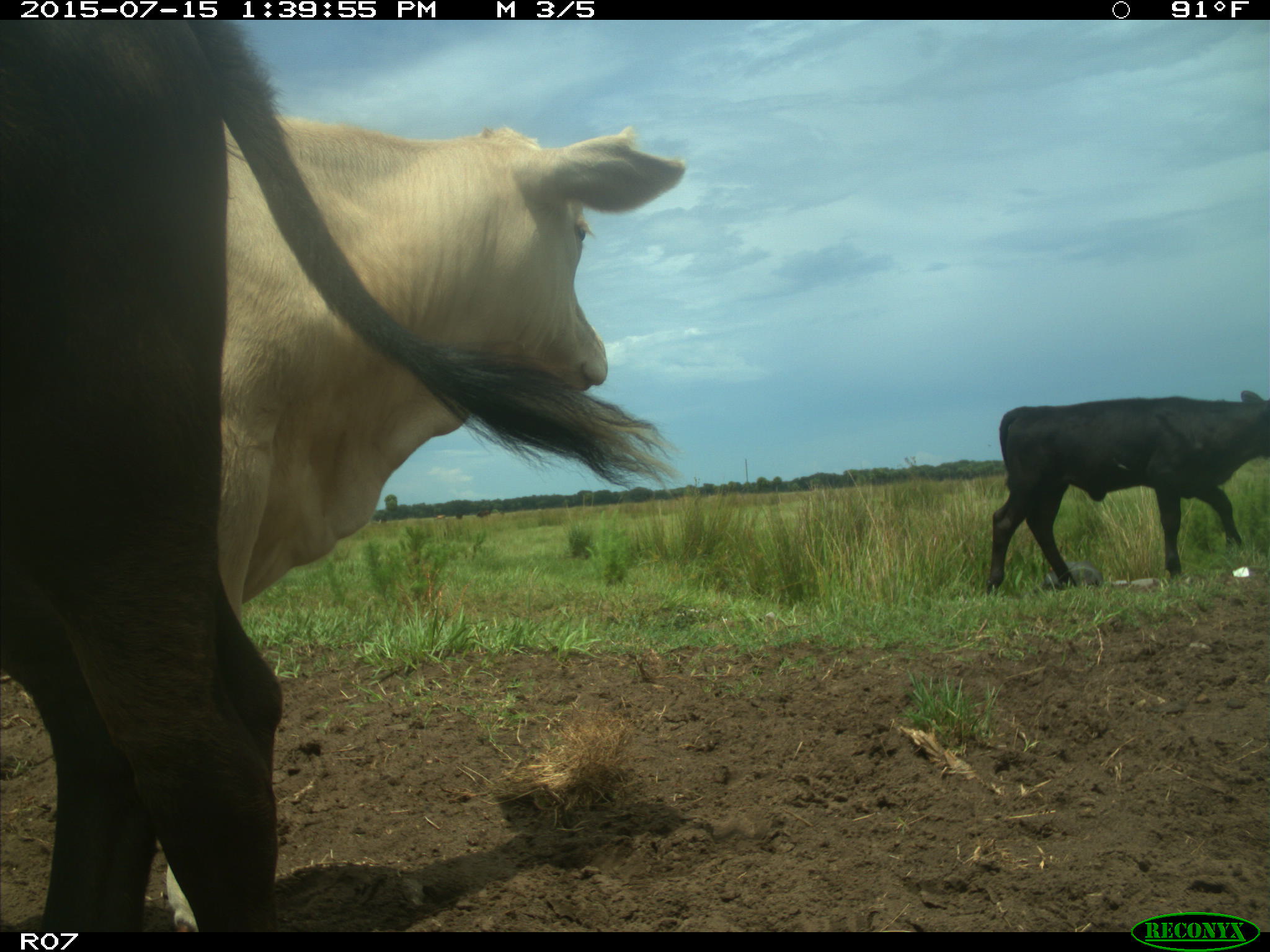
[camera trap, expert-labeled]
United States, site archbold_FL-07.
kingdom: Animalia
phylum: Chordata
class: Mammalia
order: Artiodactyla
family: Bovidae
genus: Bos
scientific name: Bos taurus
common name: domestic cow